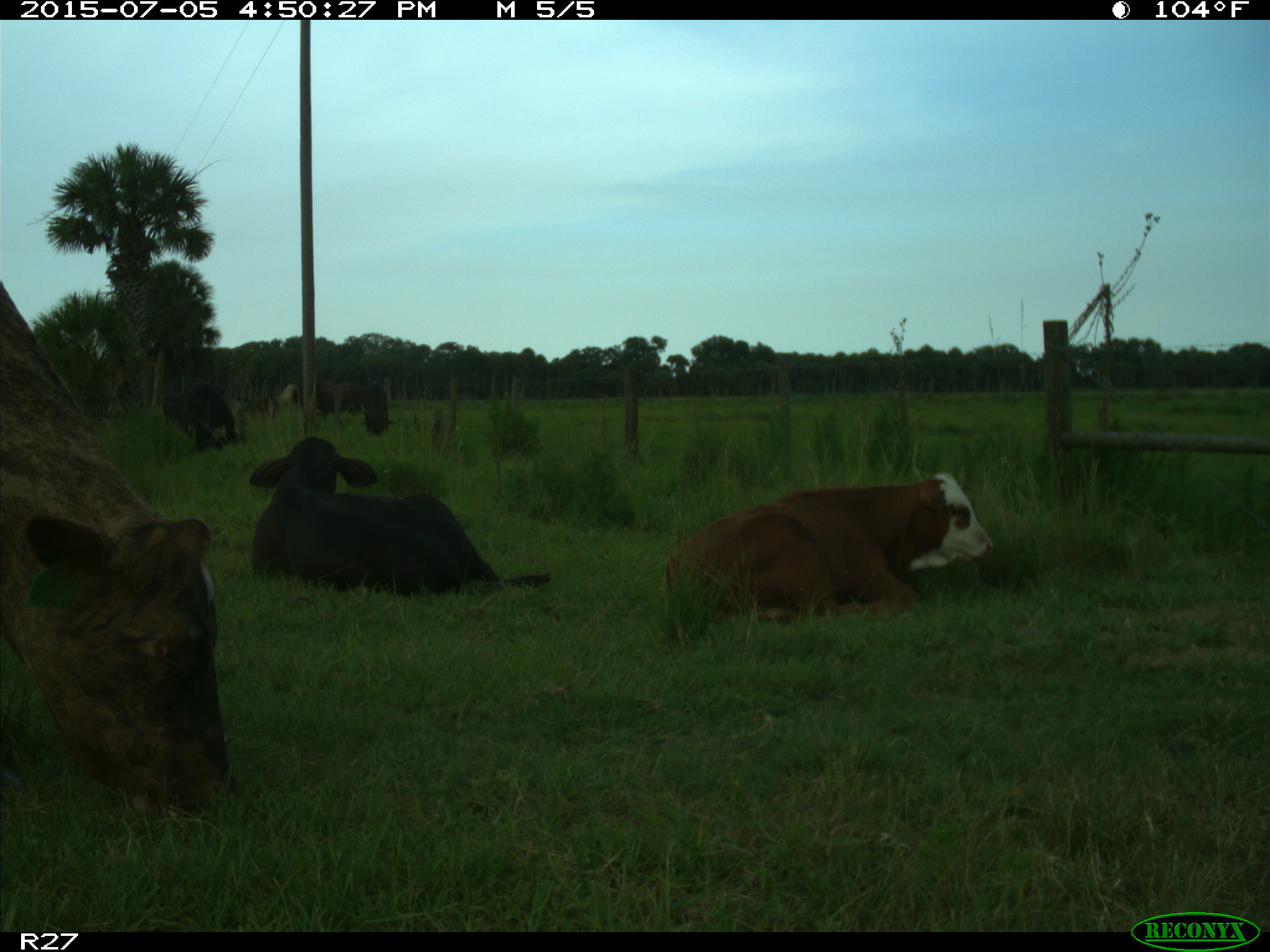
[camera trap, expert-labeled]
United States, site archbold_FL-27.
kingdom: Animalia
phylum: Chordata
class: Mammalia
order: Artiodactyla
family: Bovidae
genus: Bos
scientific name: Bos taurus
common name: domestic cow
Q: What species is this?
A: Bos taurus (domestic cow).